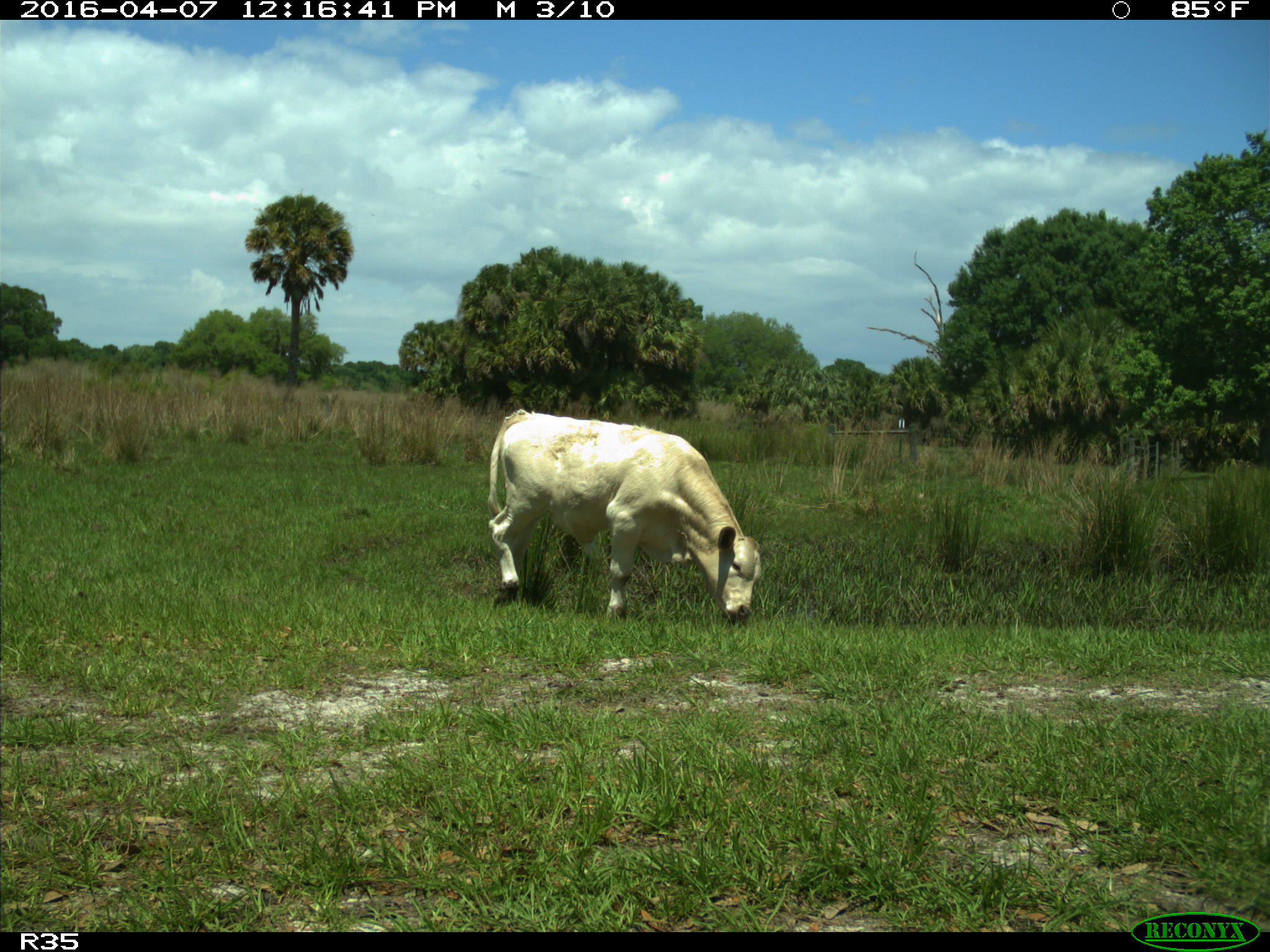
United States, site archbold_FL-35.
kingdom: Animalia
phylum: Chordata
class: Mammalia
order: Artiodactyla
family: Bovidae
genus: Bos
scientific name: Bos taurus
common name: domestic cow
Bos taurus (domestic cow).